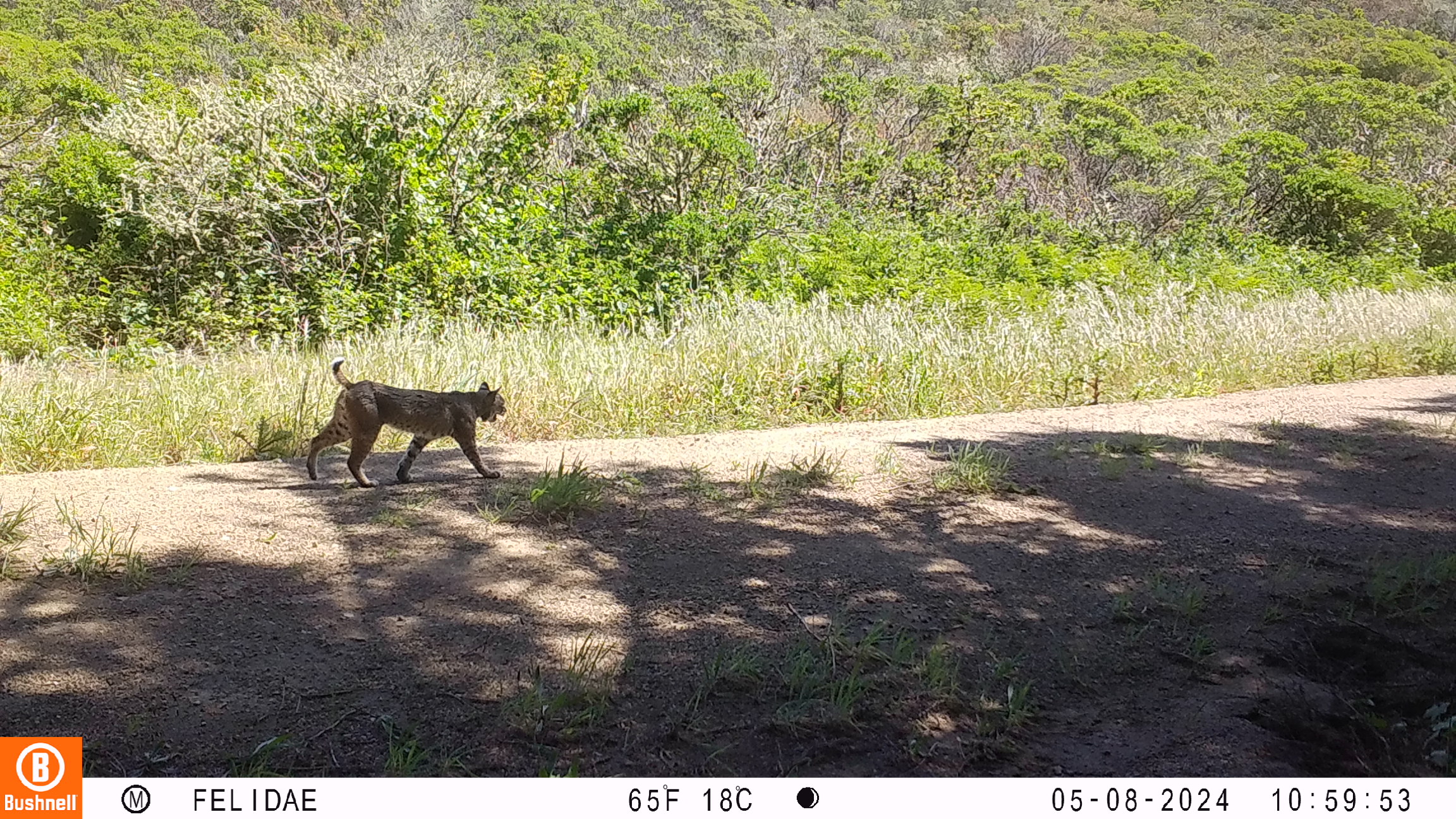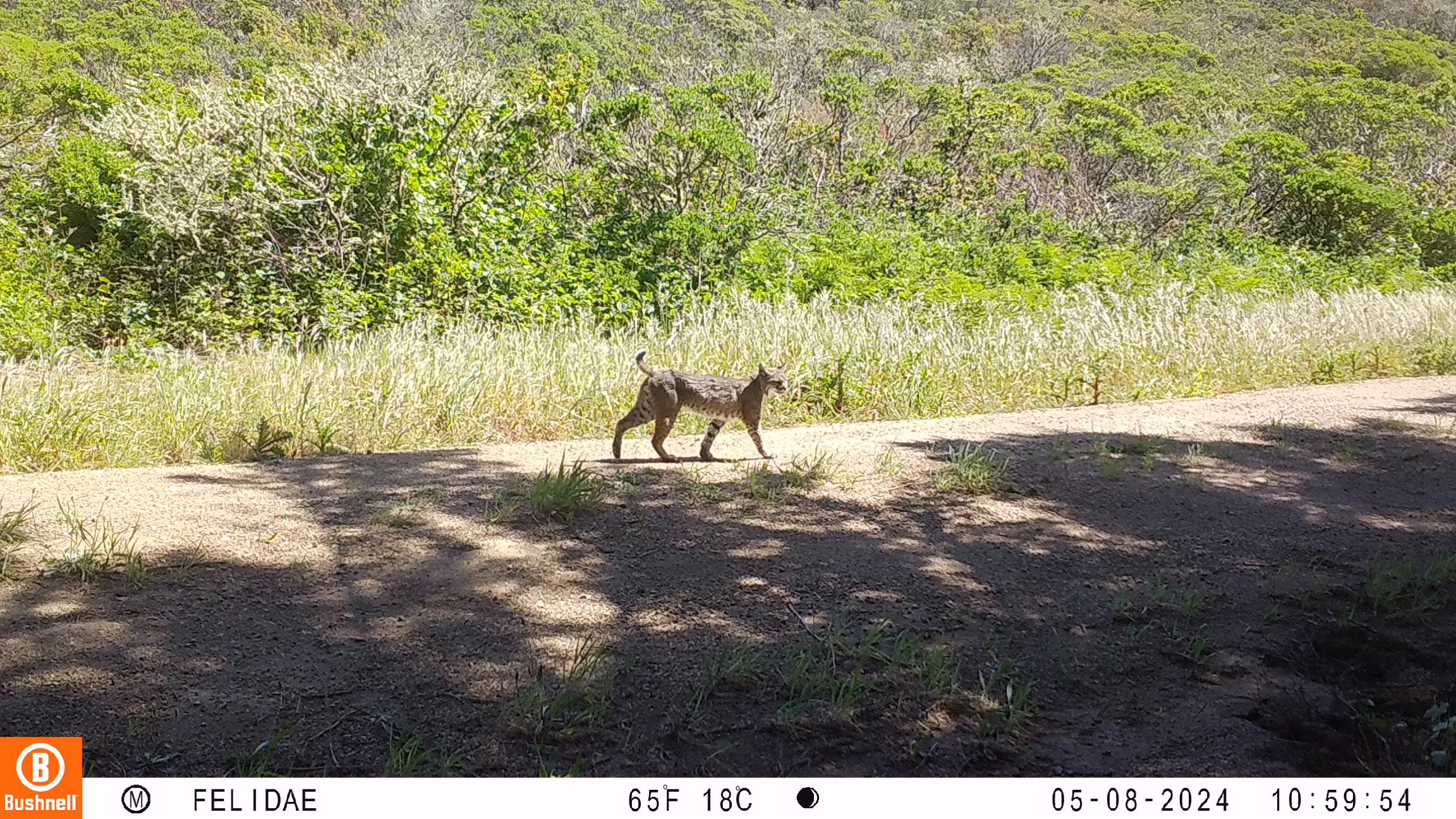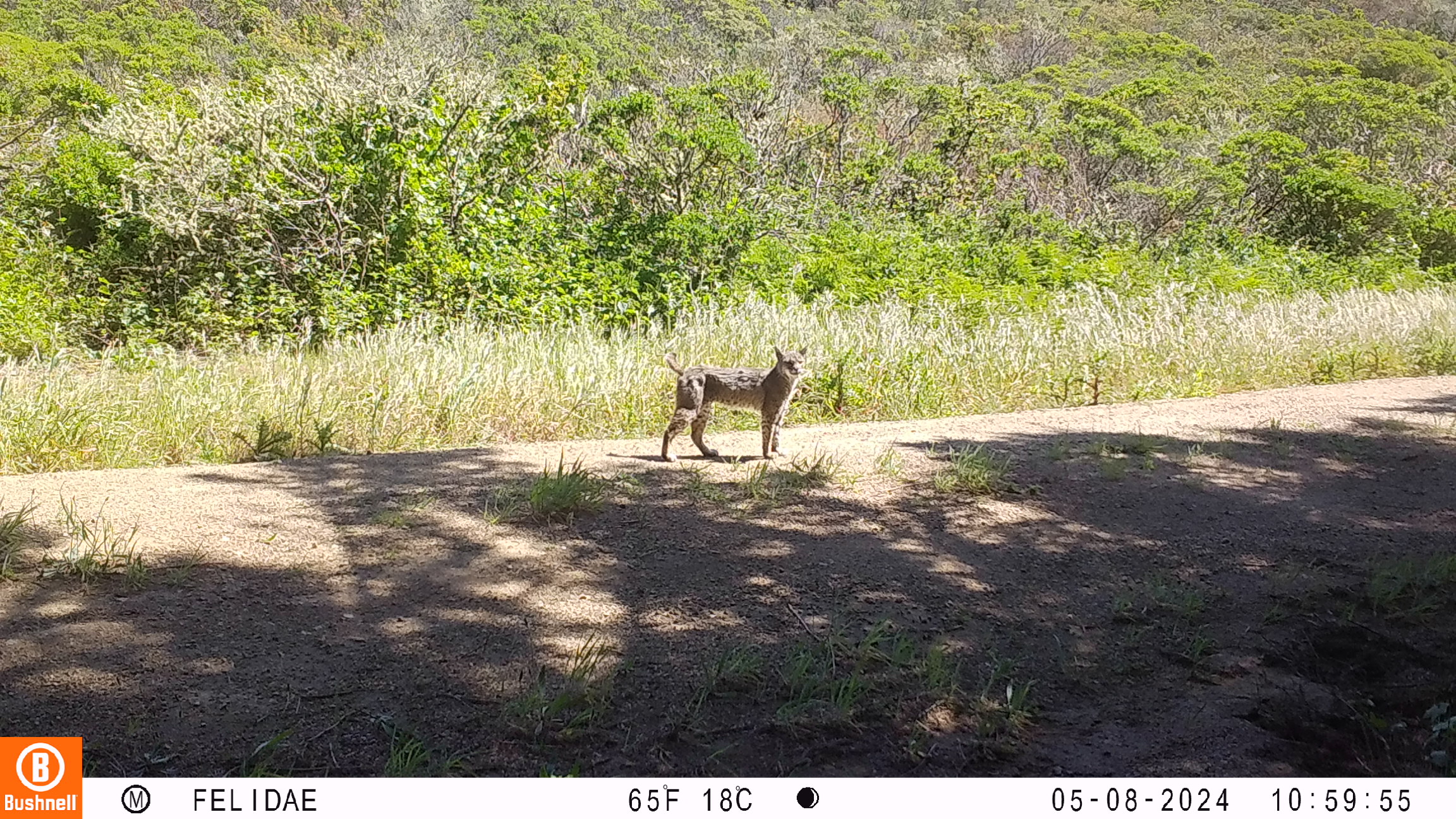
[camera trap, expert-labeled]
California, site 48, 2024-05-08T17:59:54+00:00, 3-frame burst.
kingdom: Animalia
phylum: Chordata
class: Mammalia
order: Carnivora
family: Felidae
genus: Lynx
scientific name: Lynx rufus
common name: bobcat